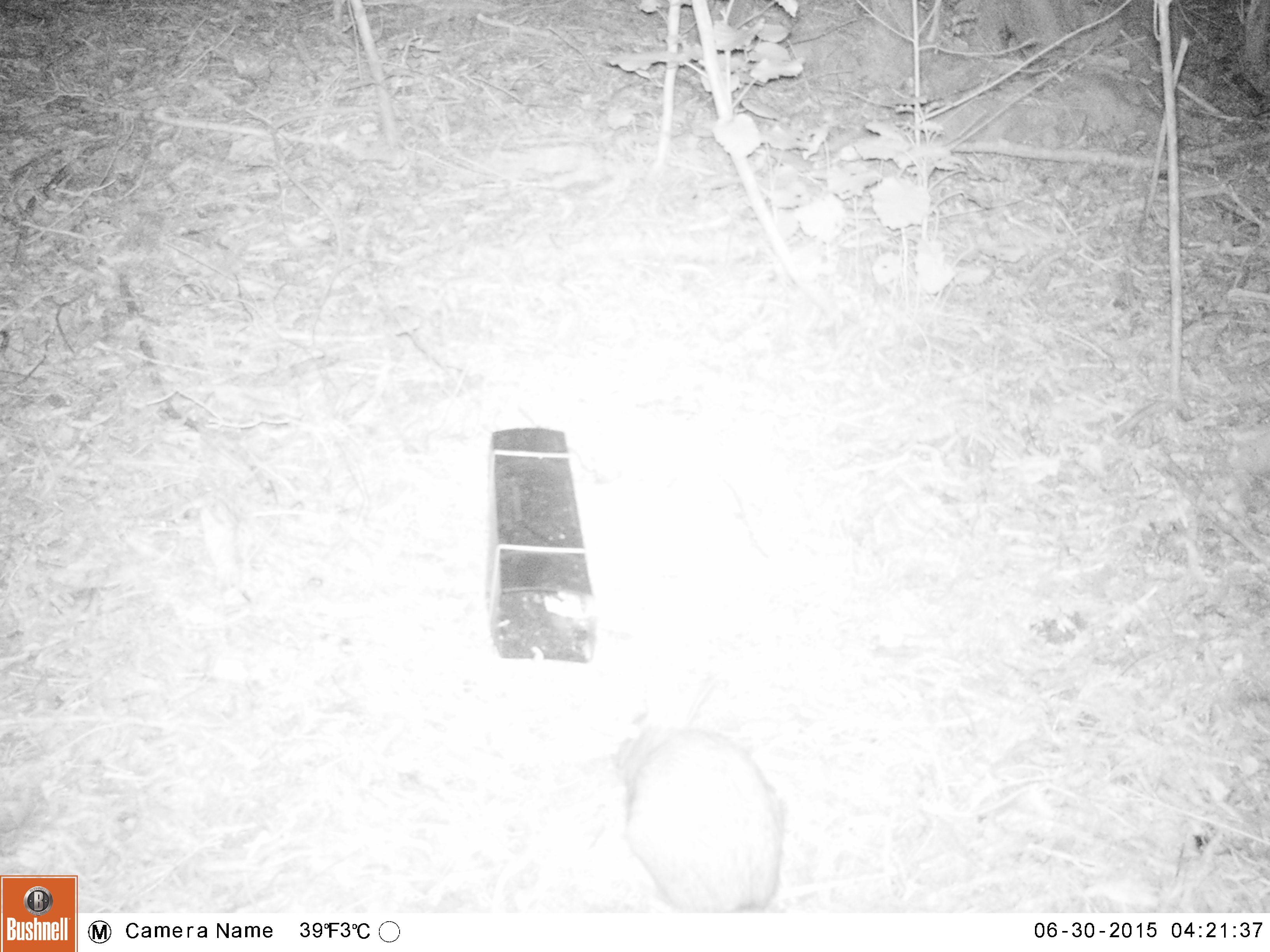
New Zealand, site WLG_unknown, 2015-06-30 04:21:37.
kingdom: Animalia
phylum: Chordata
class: Mammalia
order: Lagomorpha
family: Leporidae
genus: Oryctolagus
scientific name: Oryctolagus cuniculus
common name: european rabbit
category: rabbit